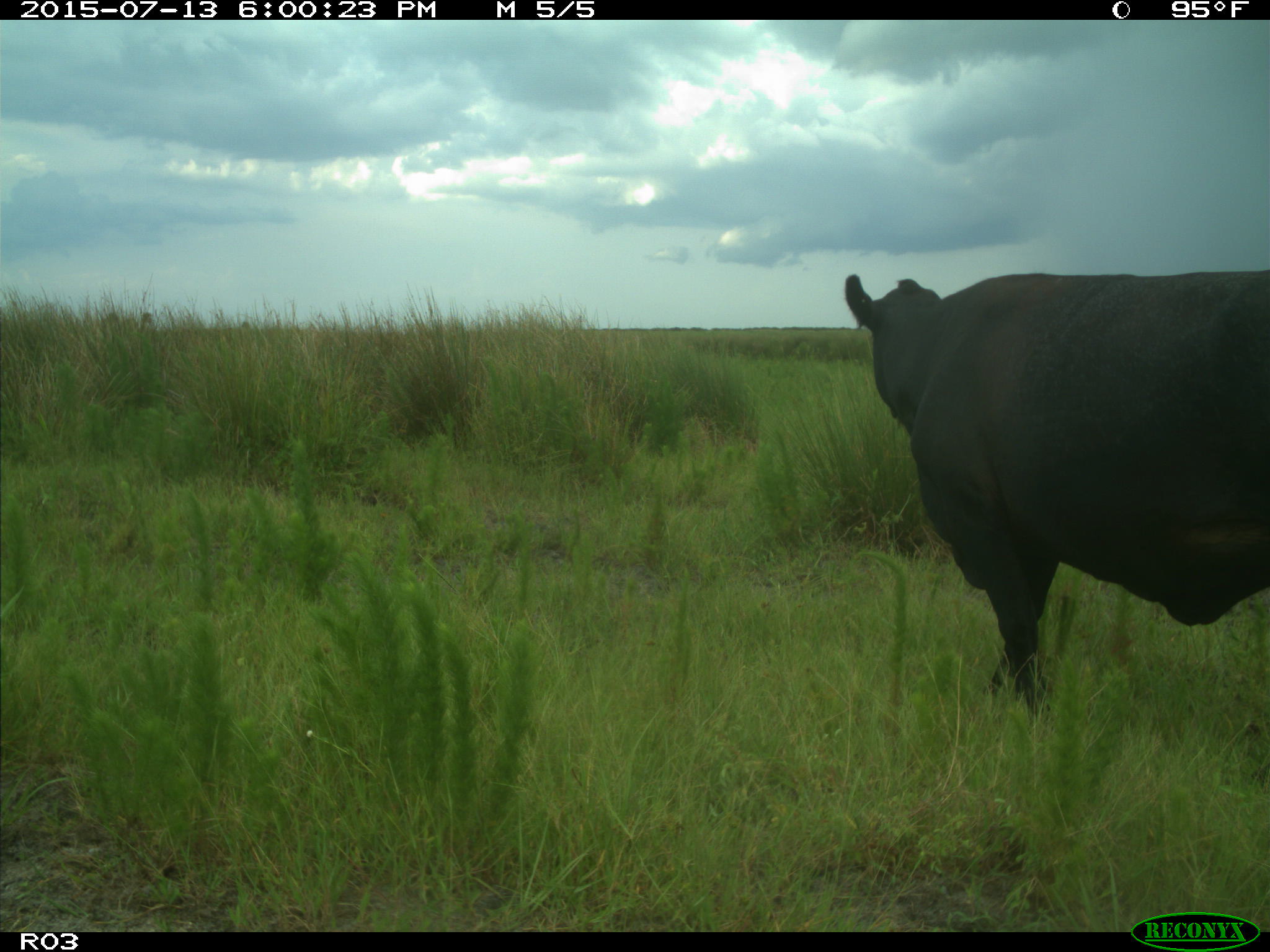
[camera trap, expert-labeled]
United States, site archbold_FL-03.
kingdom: Animalia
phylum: Chordata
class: Mammalia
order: Artiodactyla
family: Bovidae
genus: Bos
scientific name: Bos taurus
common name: domestic cow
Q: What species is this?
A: Bos taurus (domestic cow).